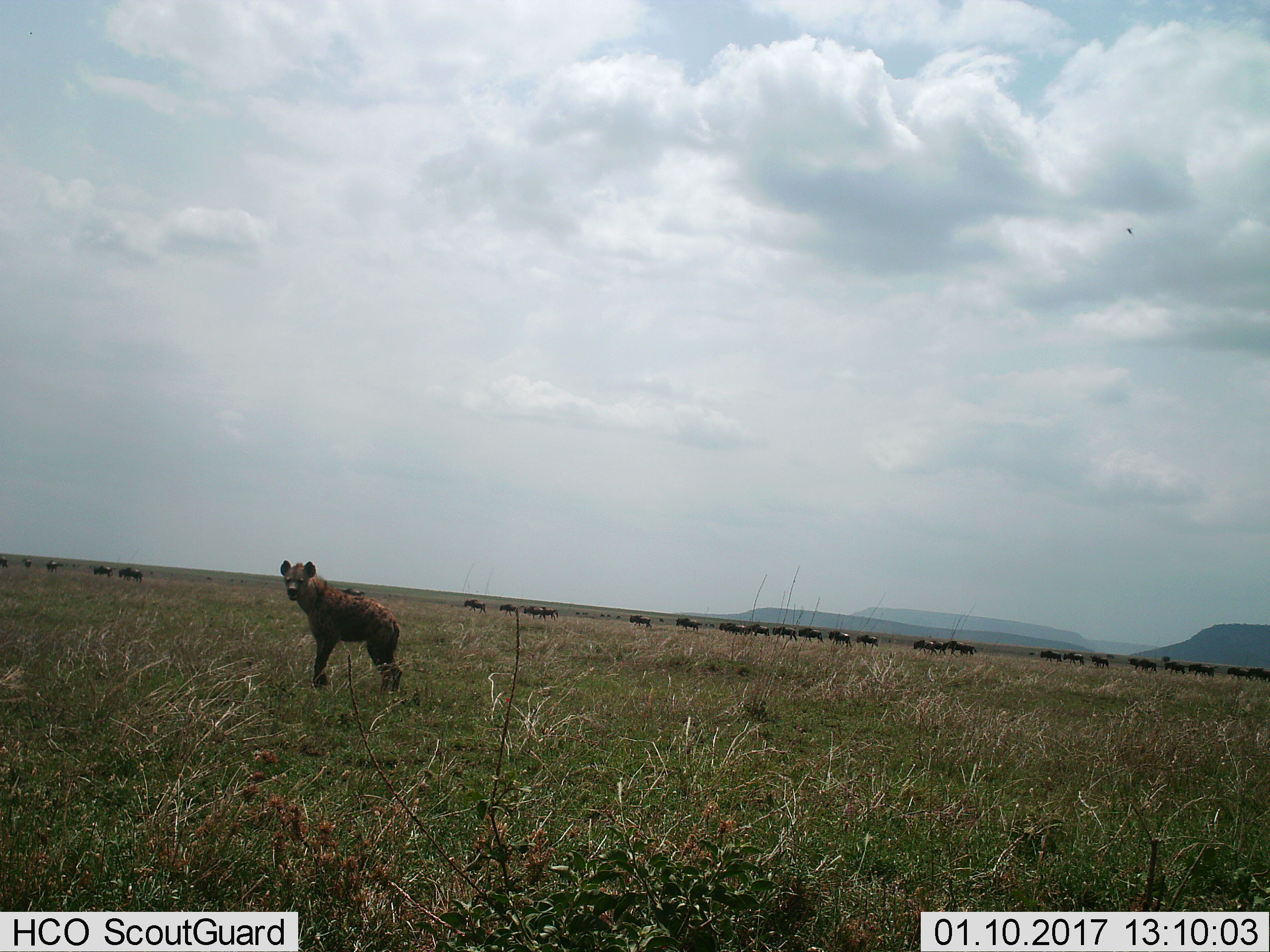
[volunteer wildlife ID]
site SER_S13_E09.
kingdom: Animalia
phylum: Chordata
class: Mammalia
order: Carnivora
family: Hyaenidae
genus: Crocuta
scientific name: Crocuta crocuta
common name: spotted hyena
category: hyenaspotted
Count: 1.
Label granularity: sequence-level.